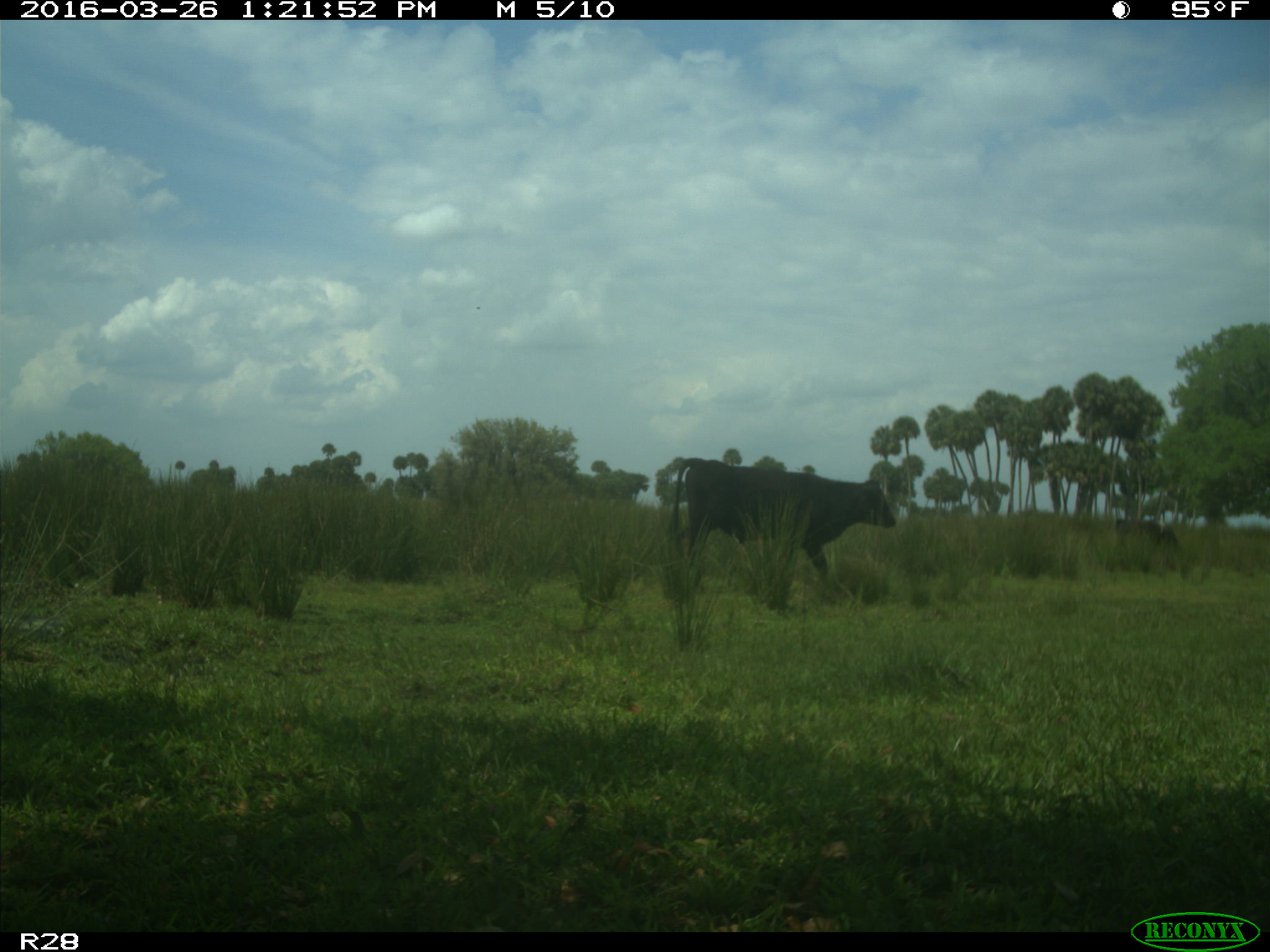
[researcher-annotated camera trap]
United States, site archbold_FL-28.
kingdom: Animalia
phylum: Chordata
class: Mammalia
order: Artiodactyla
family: Bovidae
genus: Bos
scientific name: Bos taurus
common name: domestic cow